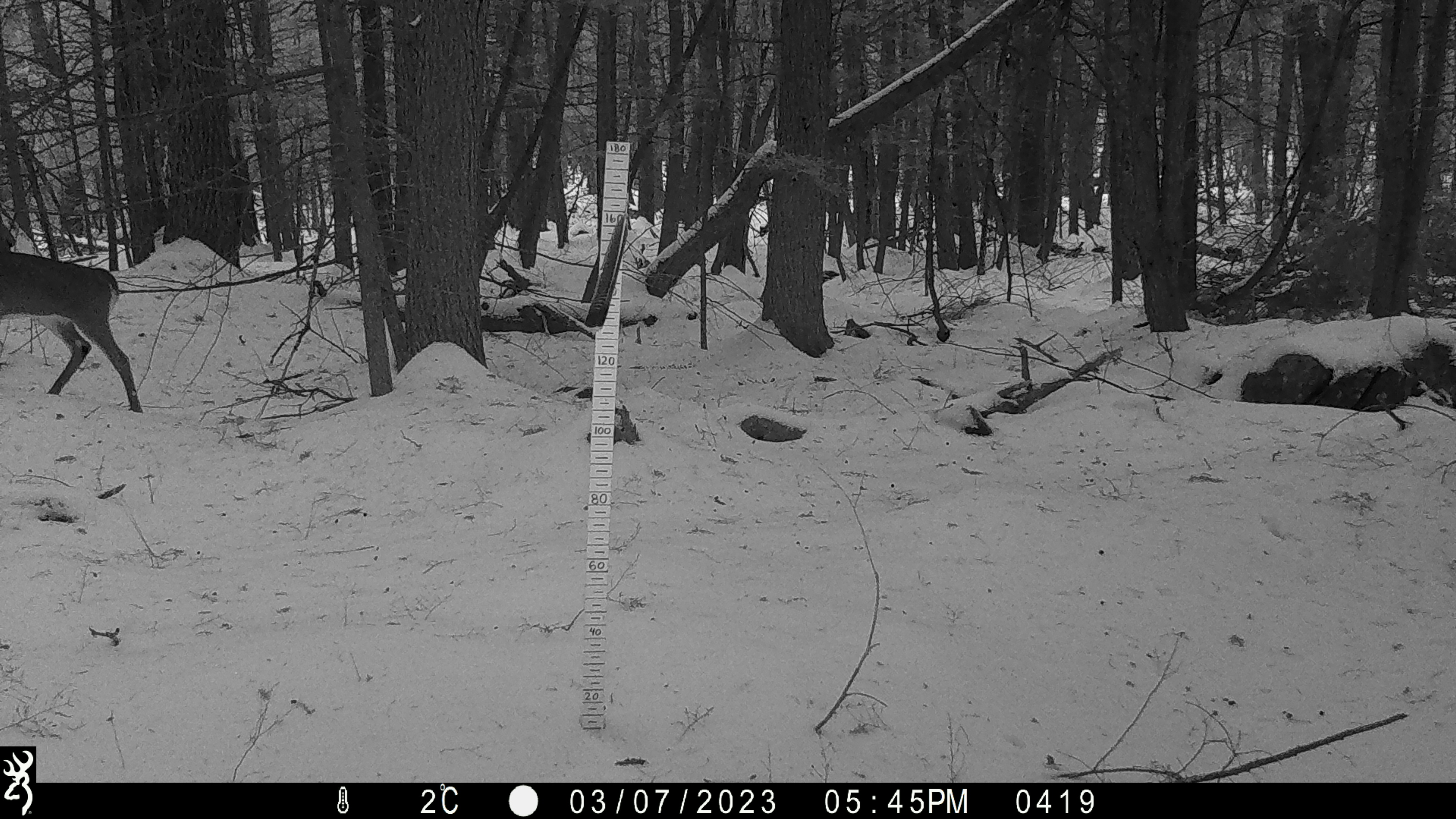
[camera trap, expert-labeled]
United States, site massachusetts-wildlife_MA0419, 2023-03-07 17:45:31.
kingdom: Animalia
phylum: Chordata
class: Mammalia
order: Artiodactyla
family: Cervidae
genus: Odocoileus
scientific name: Odocoileus virginianus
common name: white-tailed deer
White-tailed deer (Odocoileus virginianus).